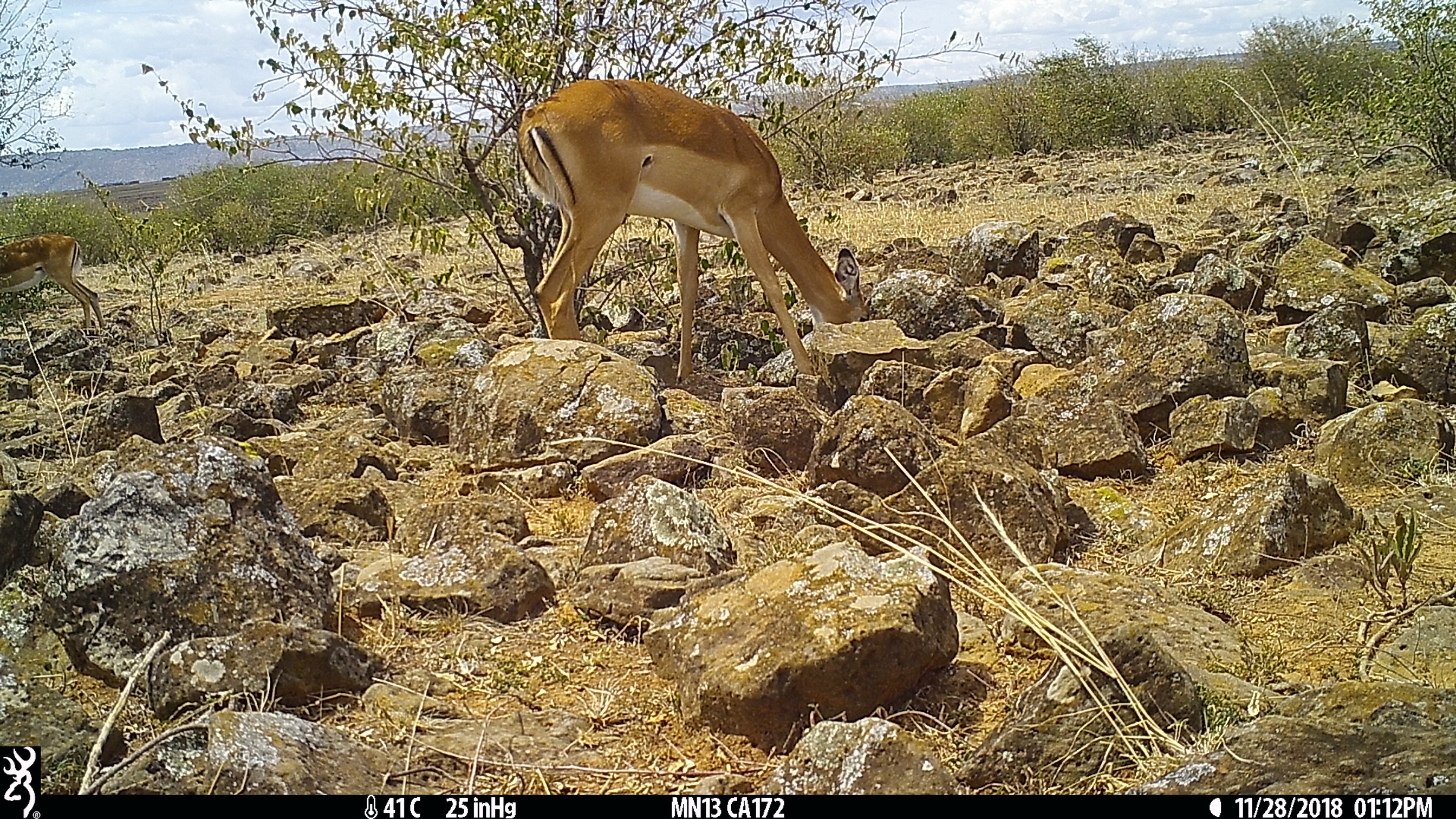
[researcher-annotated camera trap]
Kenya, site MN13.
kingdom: Animalia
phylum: Chordata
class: Mammalia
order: Artiodactyla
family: Bovidae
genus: Aepyceros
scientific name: Aepyceros melampus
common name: impala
Impala (Aepyceros melampus).